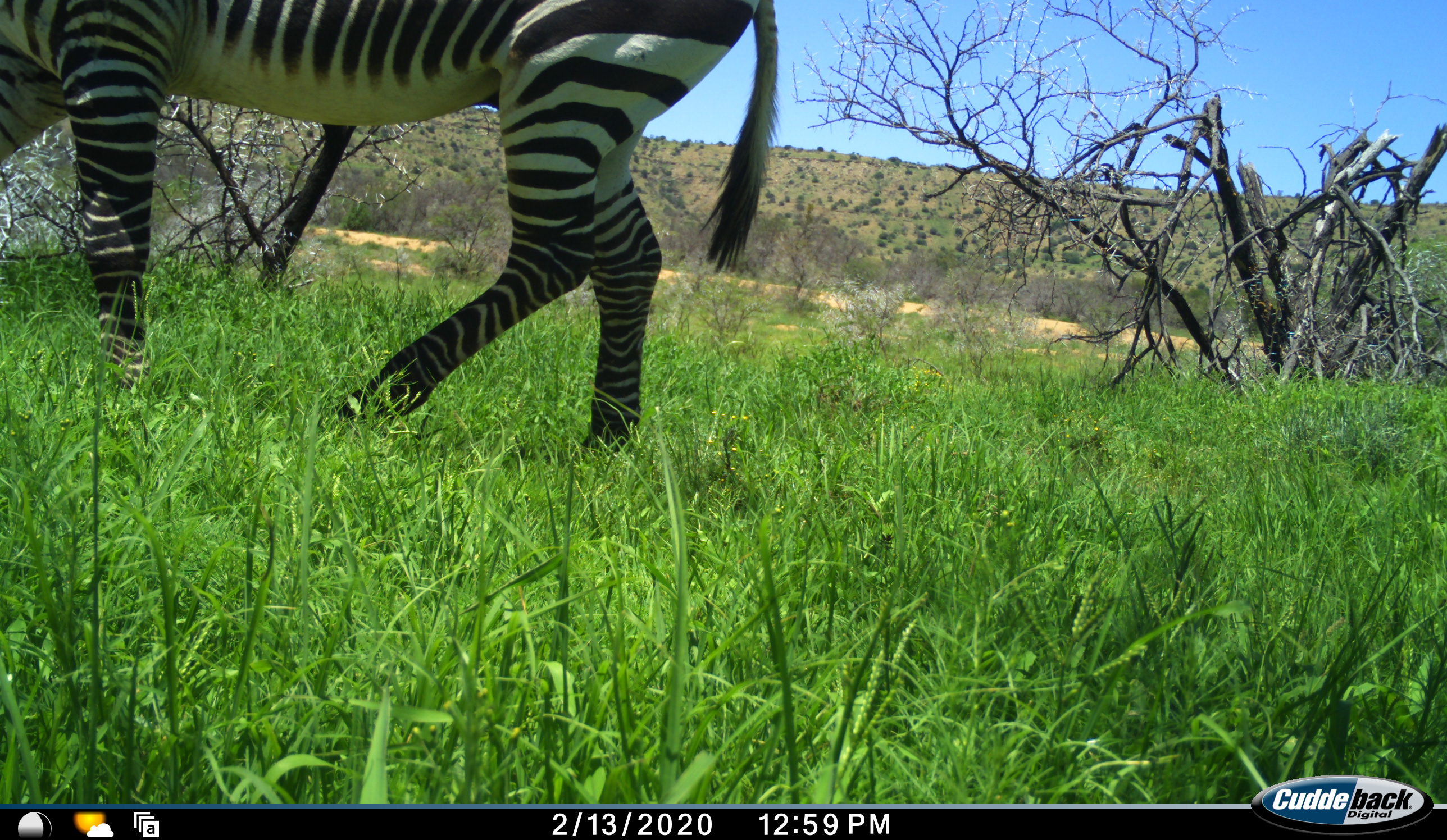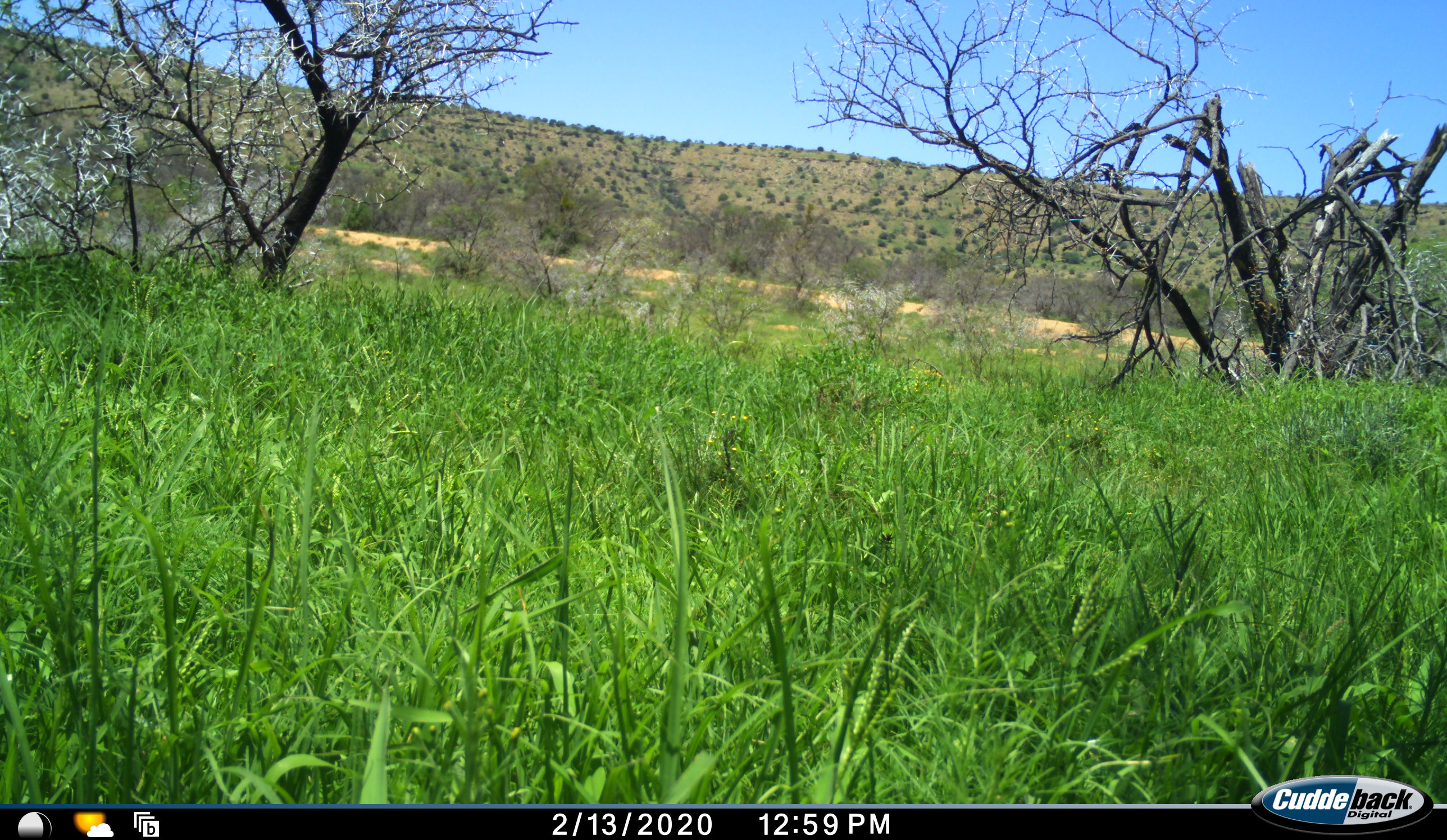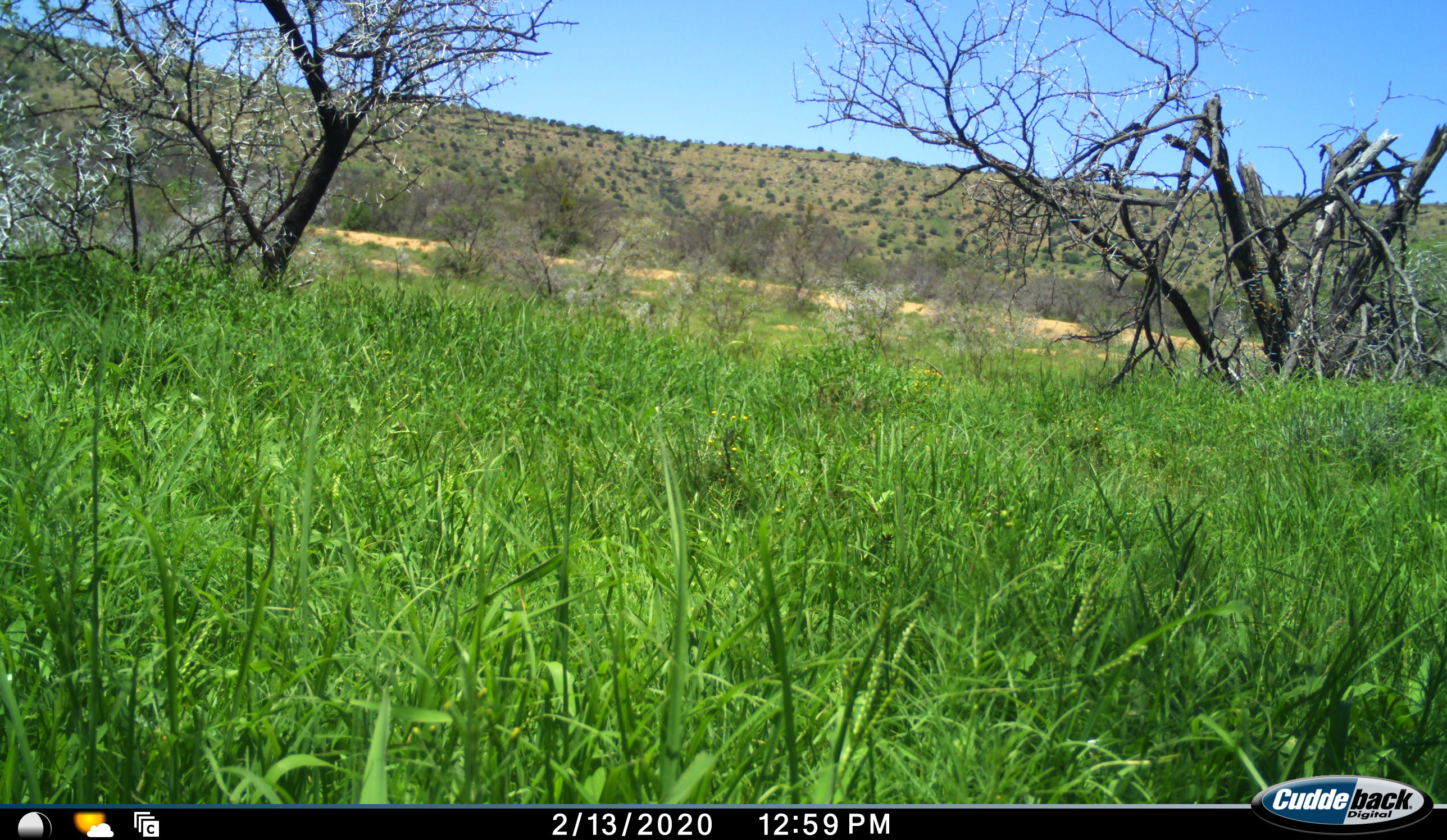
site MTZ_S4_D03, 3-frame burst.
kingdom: Animalia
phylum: Chordata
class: Mammalia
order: Perissodactyla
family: Equidae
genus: Equus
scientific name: Equus zebra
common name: mountain zebra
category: zebramountain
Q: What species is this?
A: Zebramountain (mountain zebra) (Equus zebra).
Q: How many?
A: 1.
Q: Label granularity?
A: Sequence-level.